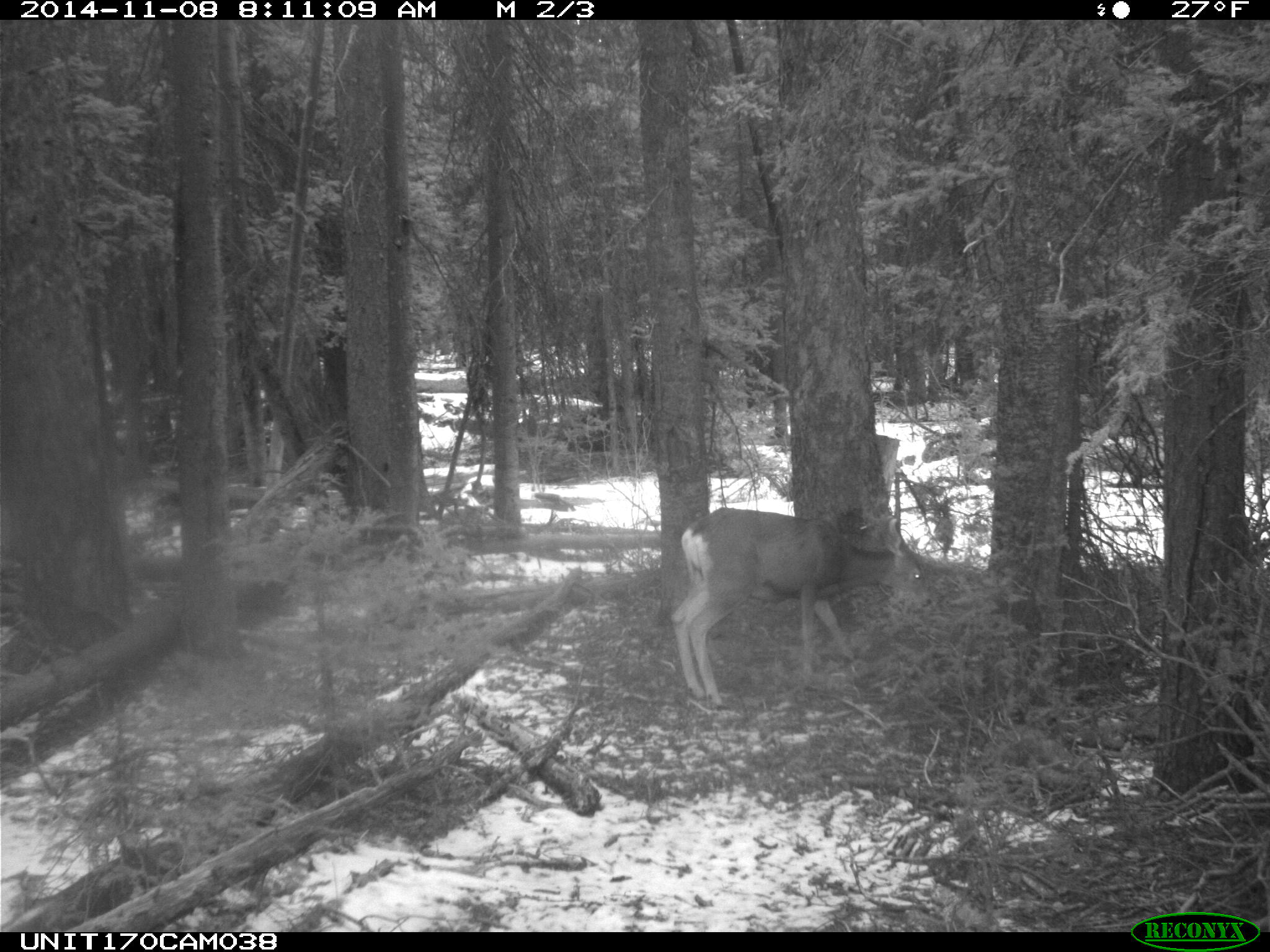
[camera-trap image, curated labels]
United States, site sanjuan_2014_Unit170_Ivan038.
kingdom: Animalia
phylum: Chordata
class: Mammalia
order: Artiodactyla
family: Cervidae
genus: Odocoileus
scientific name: Odocoileus hemionus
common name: mule deer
Odocoileus hemionus (mule deer).